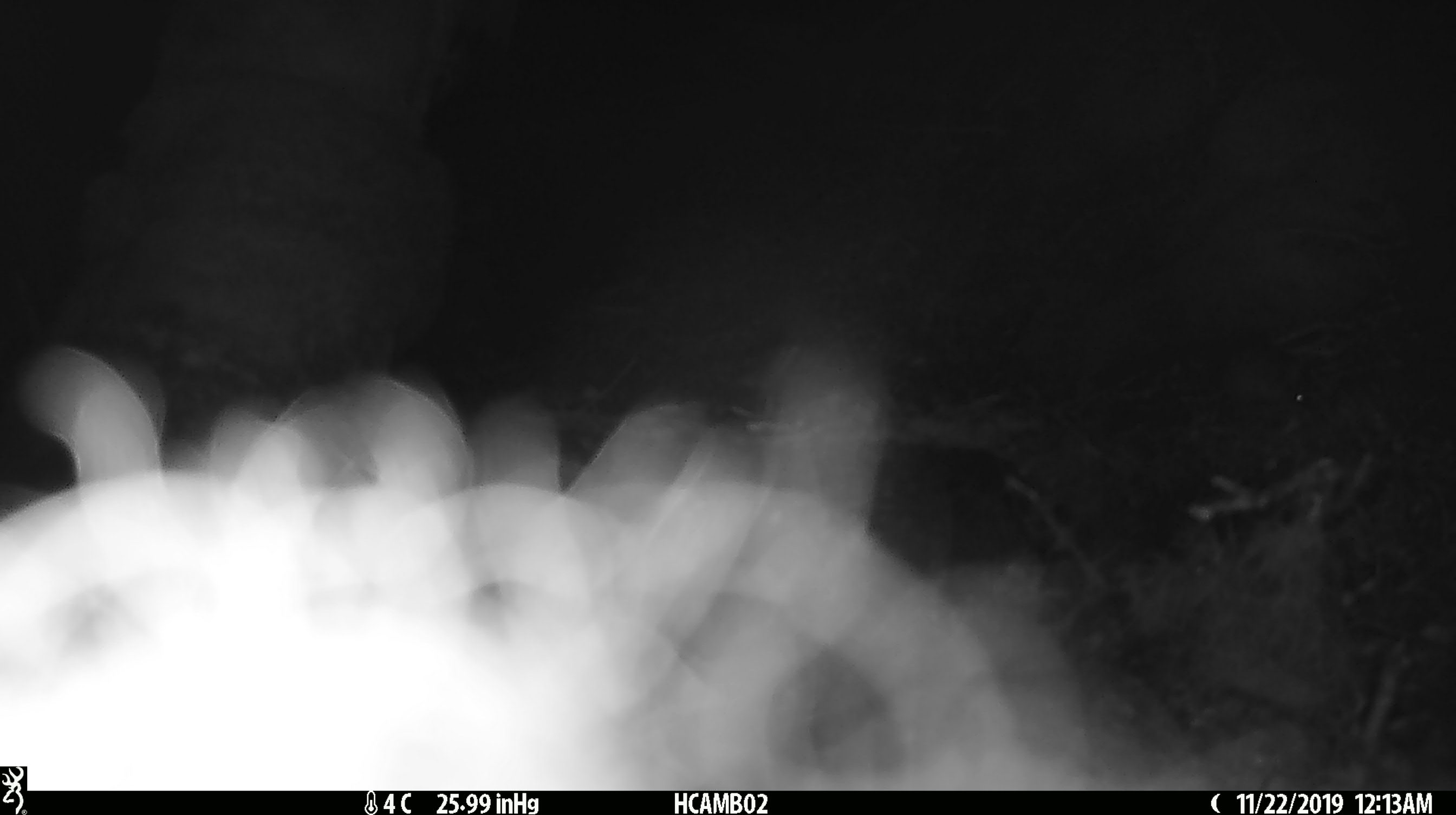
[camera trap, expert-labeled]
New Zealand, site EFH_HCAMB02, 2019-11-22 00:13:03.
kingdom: Animalia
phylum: Chordata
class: Mammalia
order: Rodentia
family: Muridae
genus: Mus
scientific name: Mus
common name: mouse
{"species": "mouse (Mus)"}